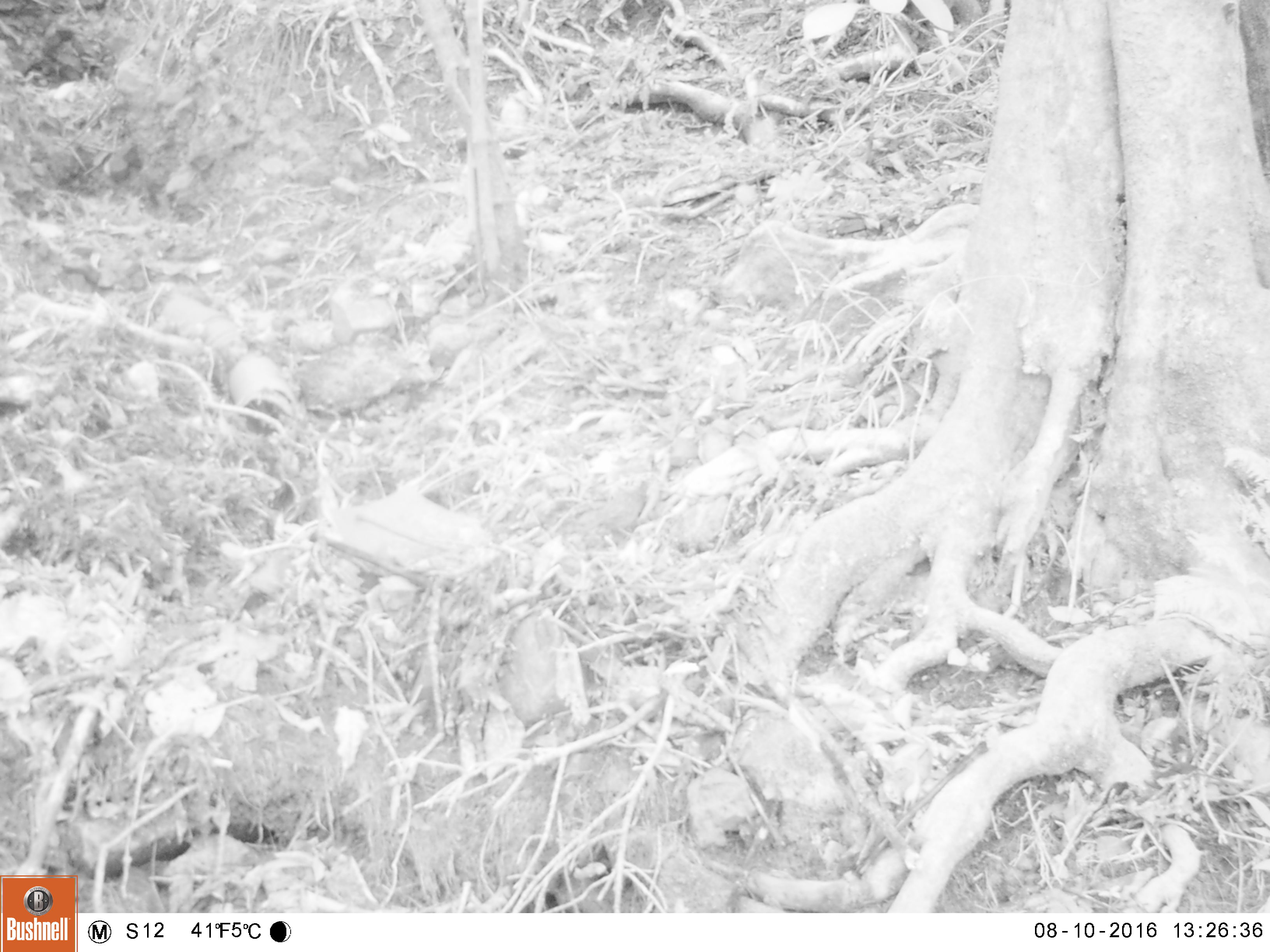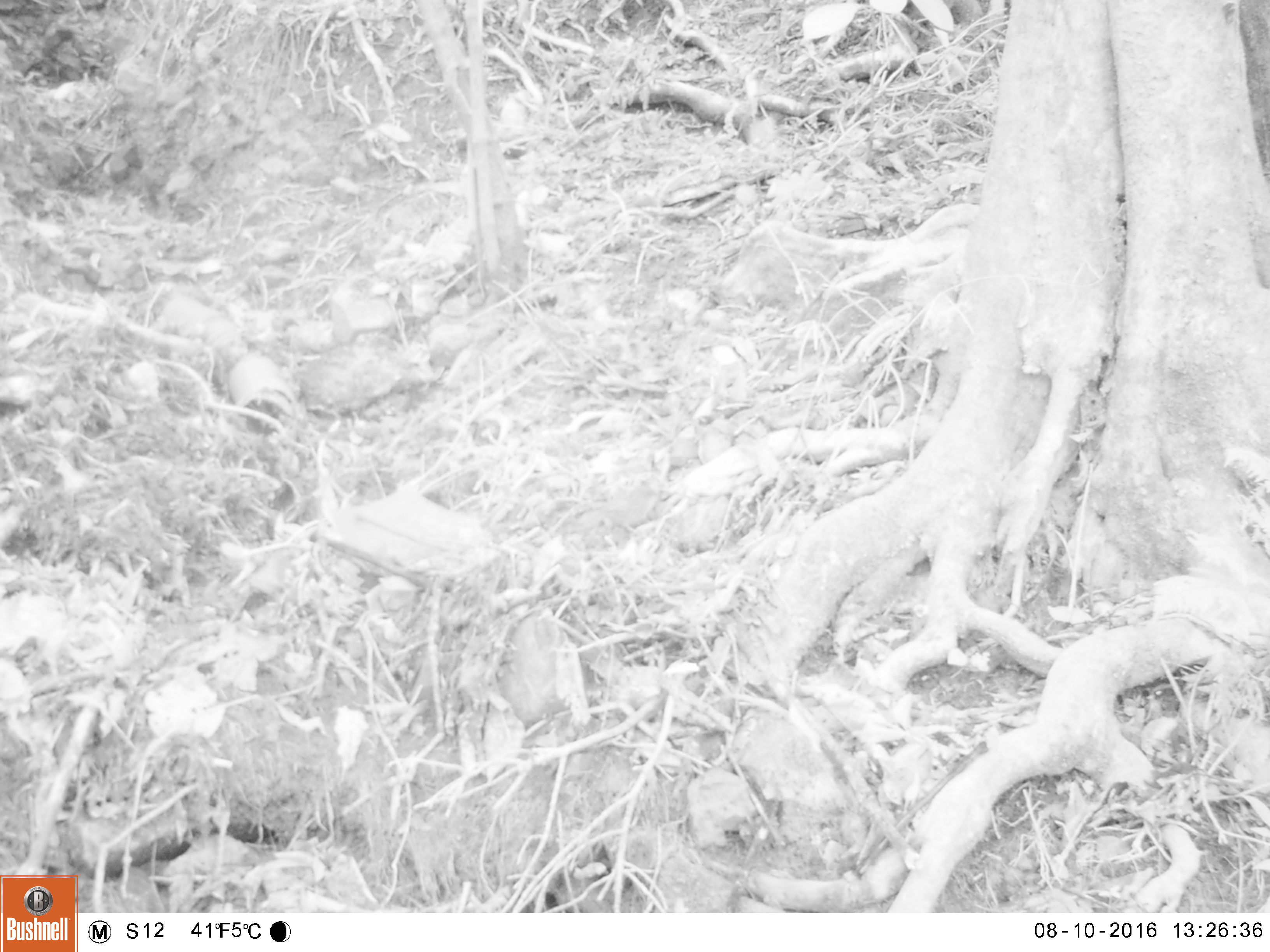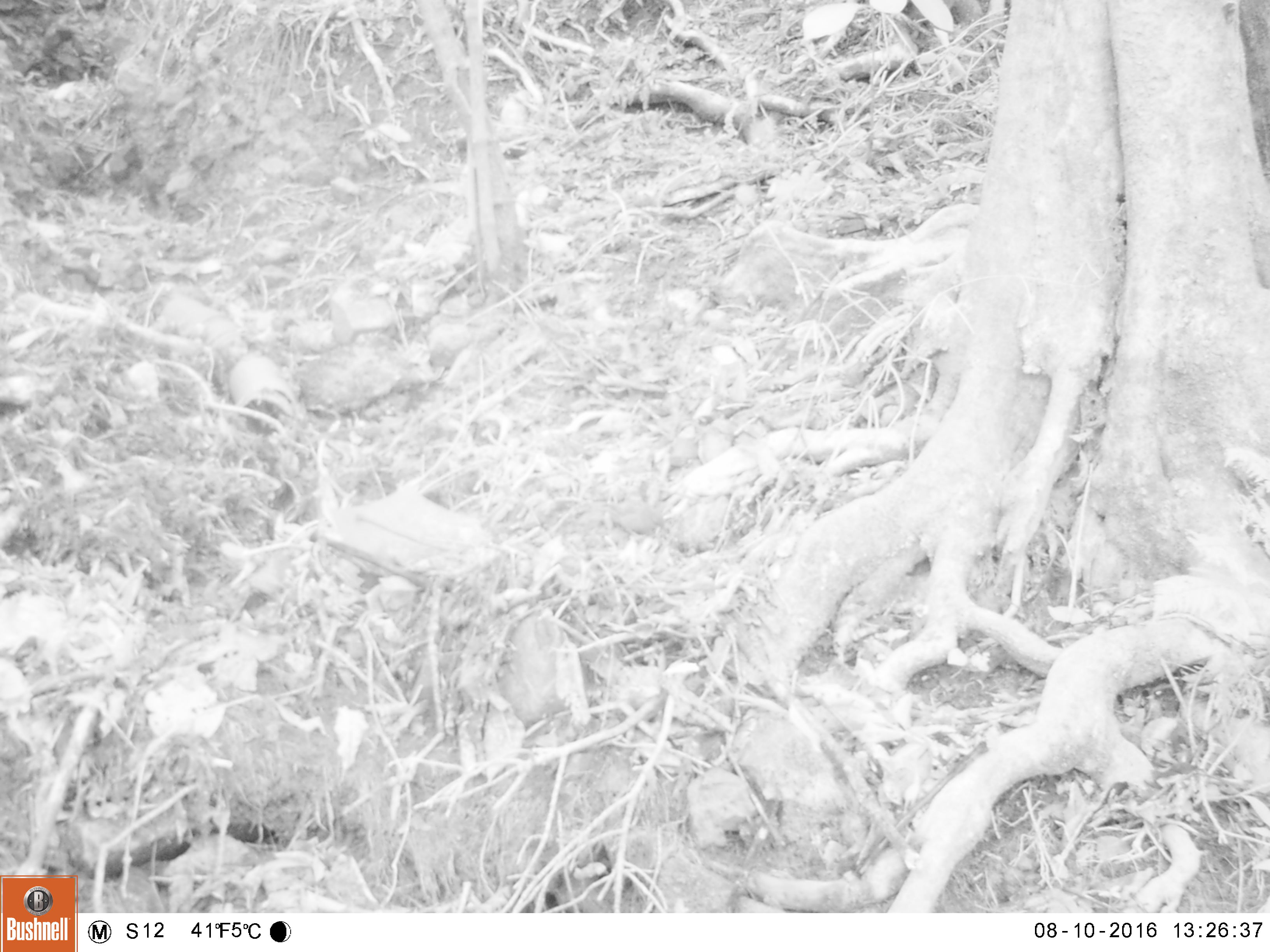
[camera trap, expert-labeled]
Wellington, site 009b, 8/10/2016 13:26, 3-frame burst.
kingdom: Animalia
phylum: Chordata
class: Aves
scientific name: Aves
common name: bird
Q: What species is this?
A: Bird (Aves).